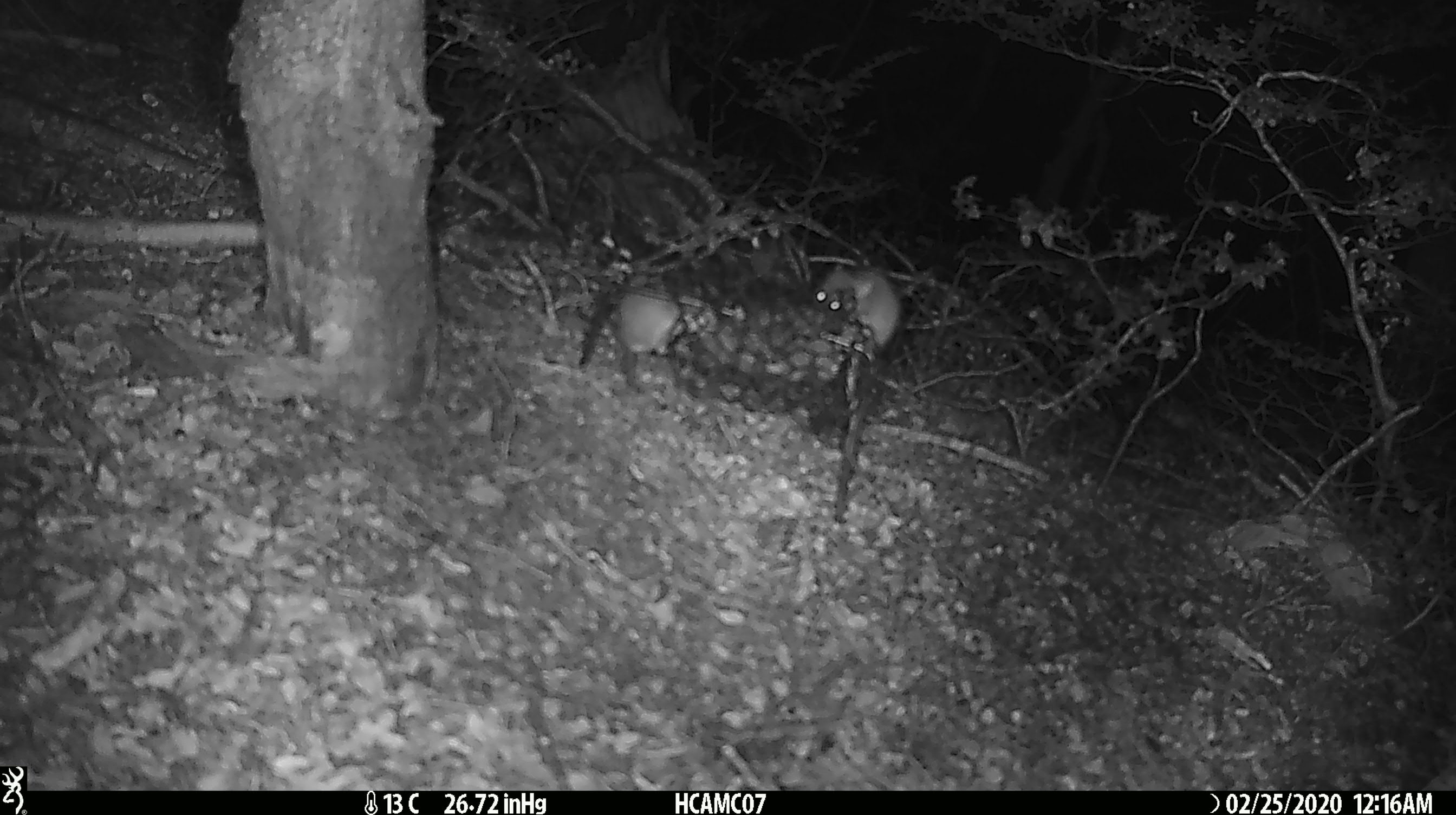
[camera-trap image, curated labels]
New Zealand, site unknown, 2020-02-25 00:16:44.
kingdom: Animalia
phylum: Chordata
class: Mammalia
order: Rodentia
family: Muridae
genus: Mus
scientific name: Mus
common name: mouse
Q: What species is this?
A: Mouse (Mus).